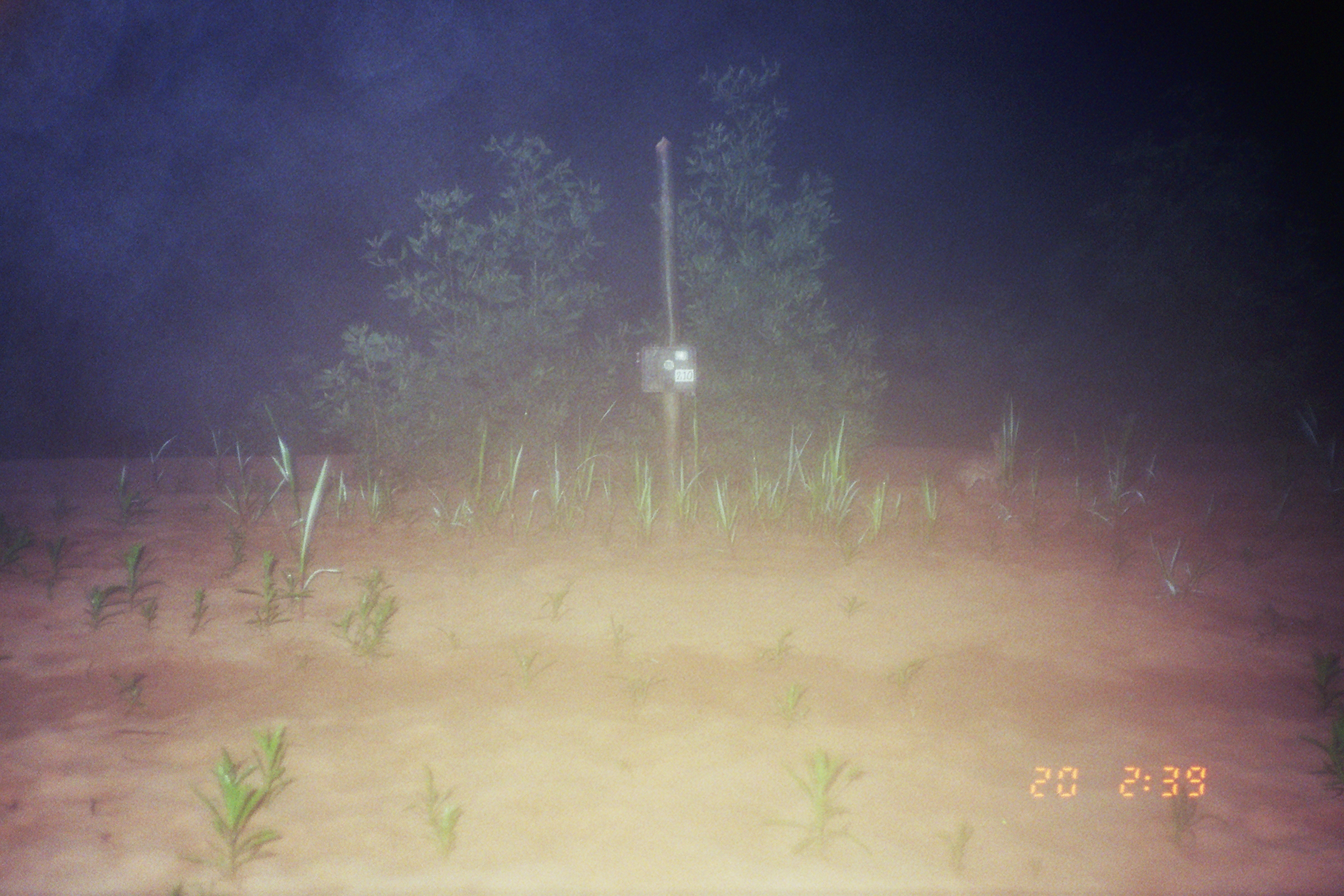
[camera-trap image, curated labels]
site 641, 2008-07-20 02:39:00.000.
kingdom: Animalia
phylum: Chordata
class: Mammalia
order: Lagomorpha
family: Leporidae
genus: Sylvilagus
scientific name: Sylvilagus brasiliensis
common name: tapeti